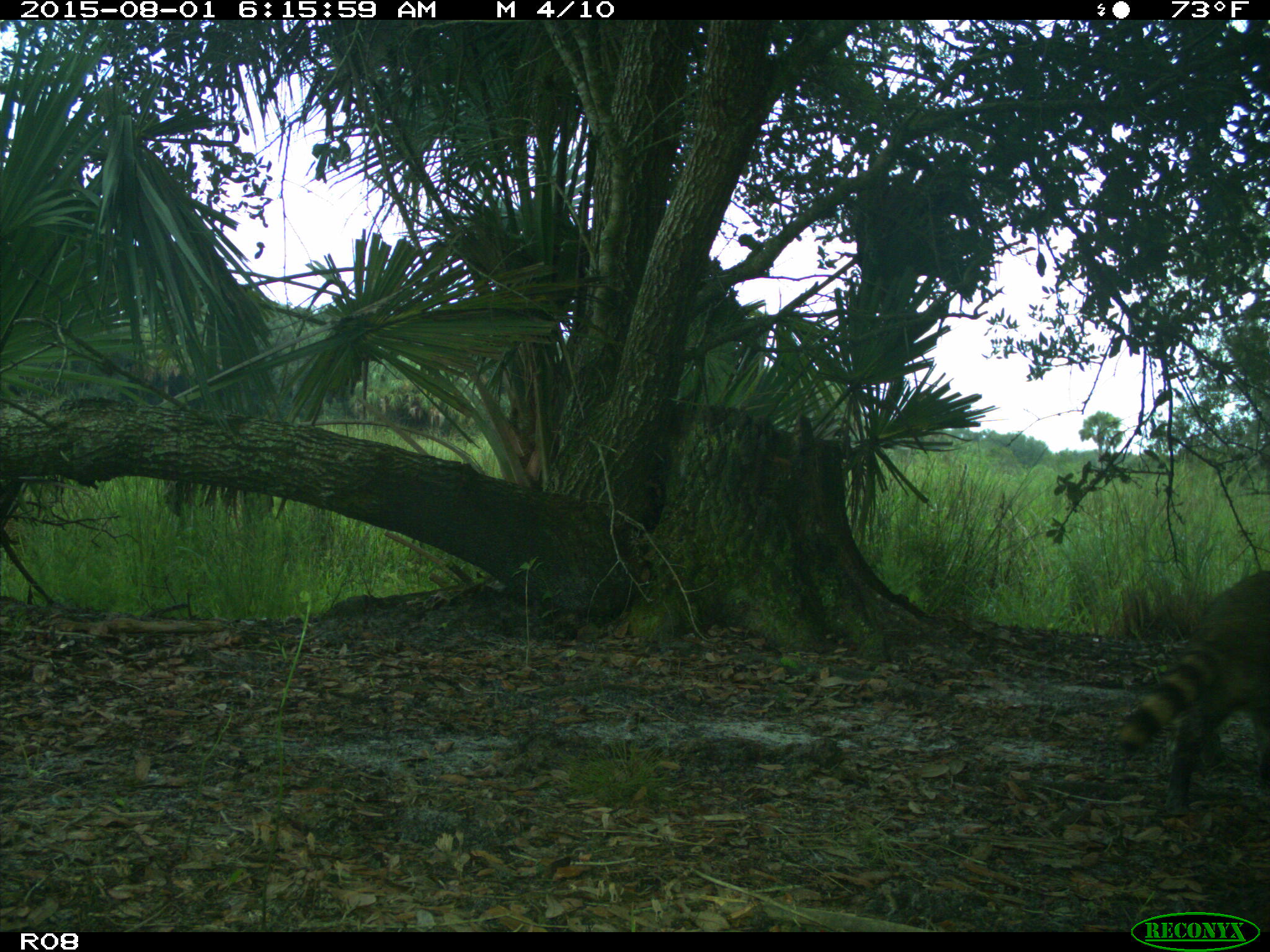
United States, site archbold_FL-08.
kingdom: Animalia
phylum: Chordata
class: Mammalia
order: Carnivora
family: Procyonidae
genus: Procyon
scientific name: Procyon lotor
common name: common raccoon